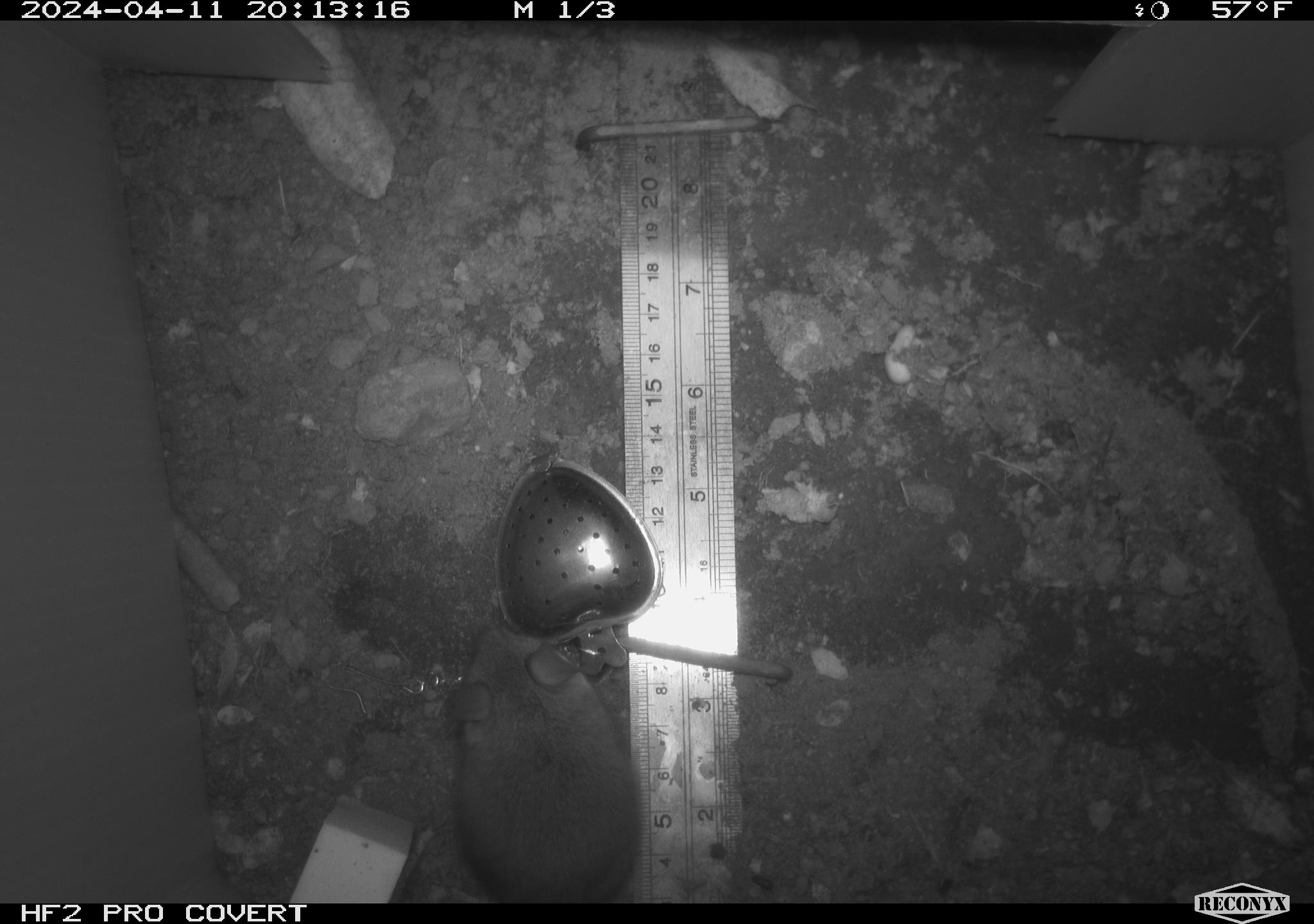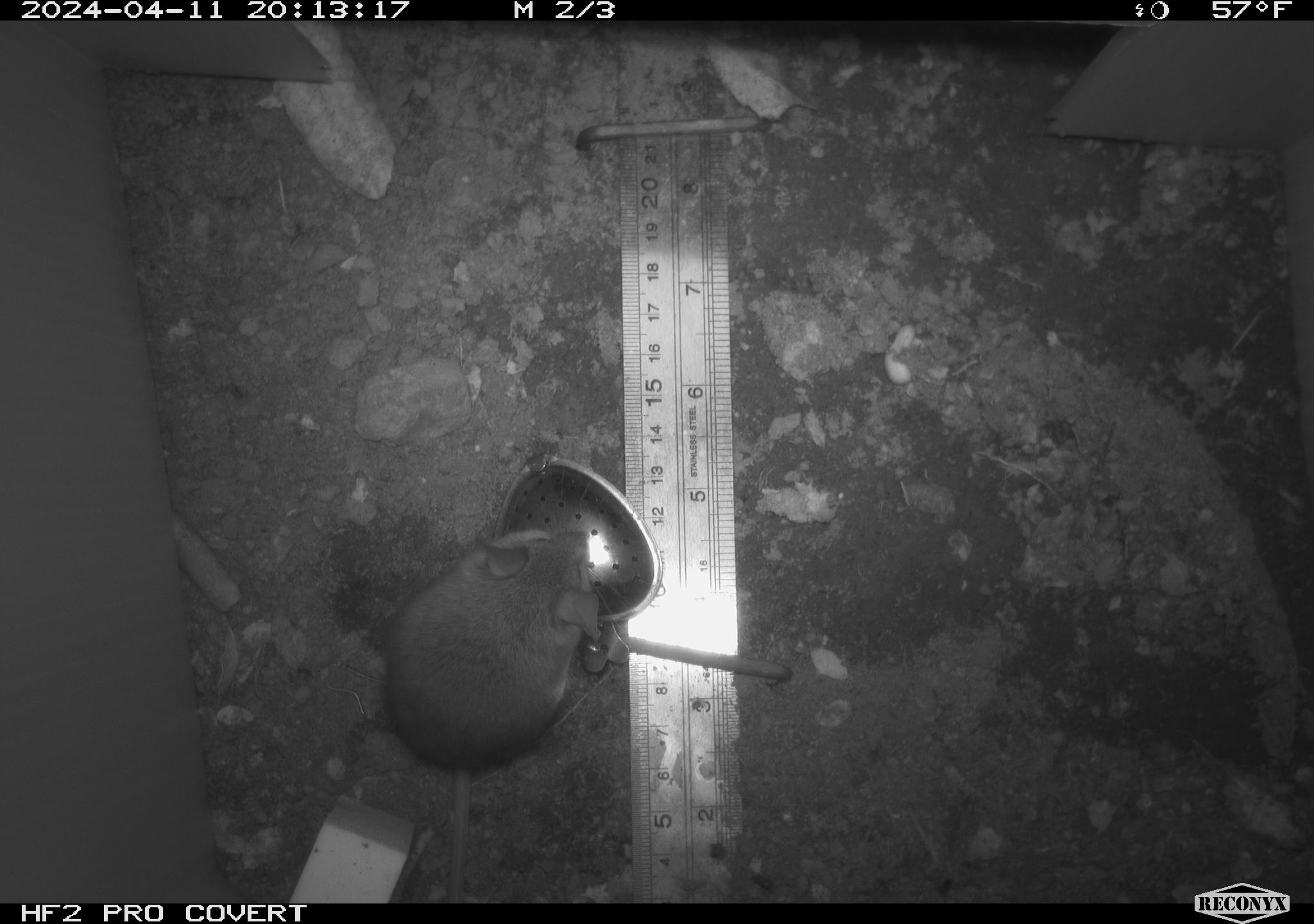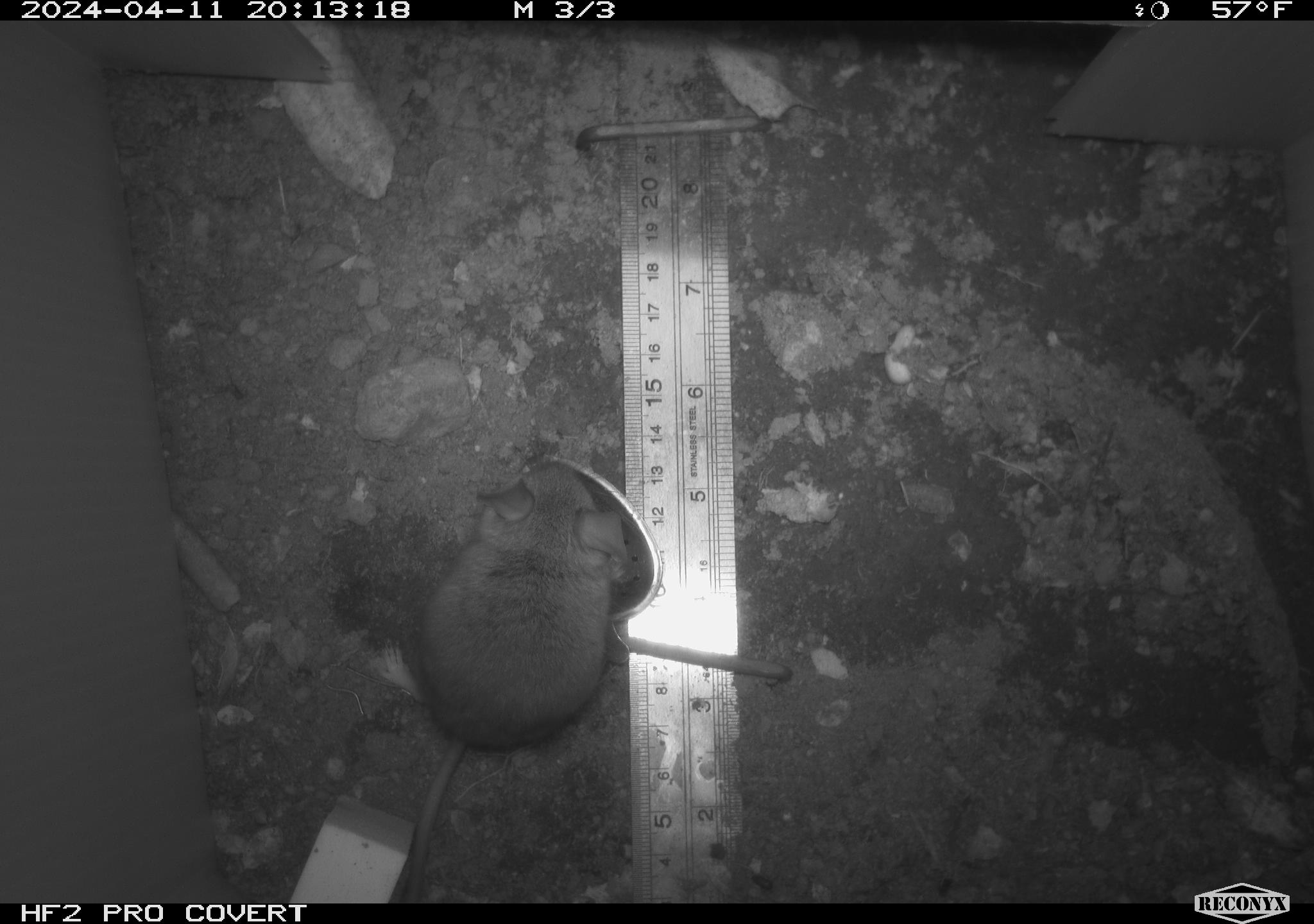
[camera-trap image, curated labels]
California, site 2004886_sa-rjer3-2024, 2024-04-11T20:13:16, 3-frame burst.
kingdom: Animalia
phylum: Chordata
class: Mammalia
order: Rodentia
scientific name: Rodentia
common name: mouse species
Mouse species (Rodentia).